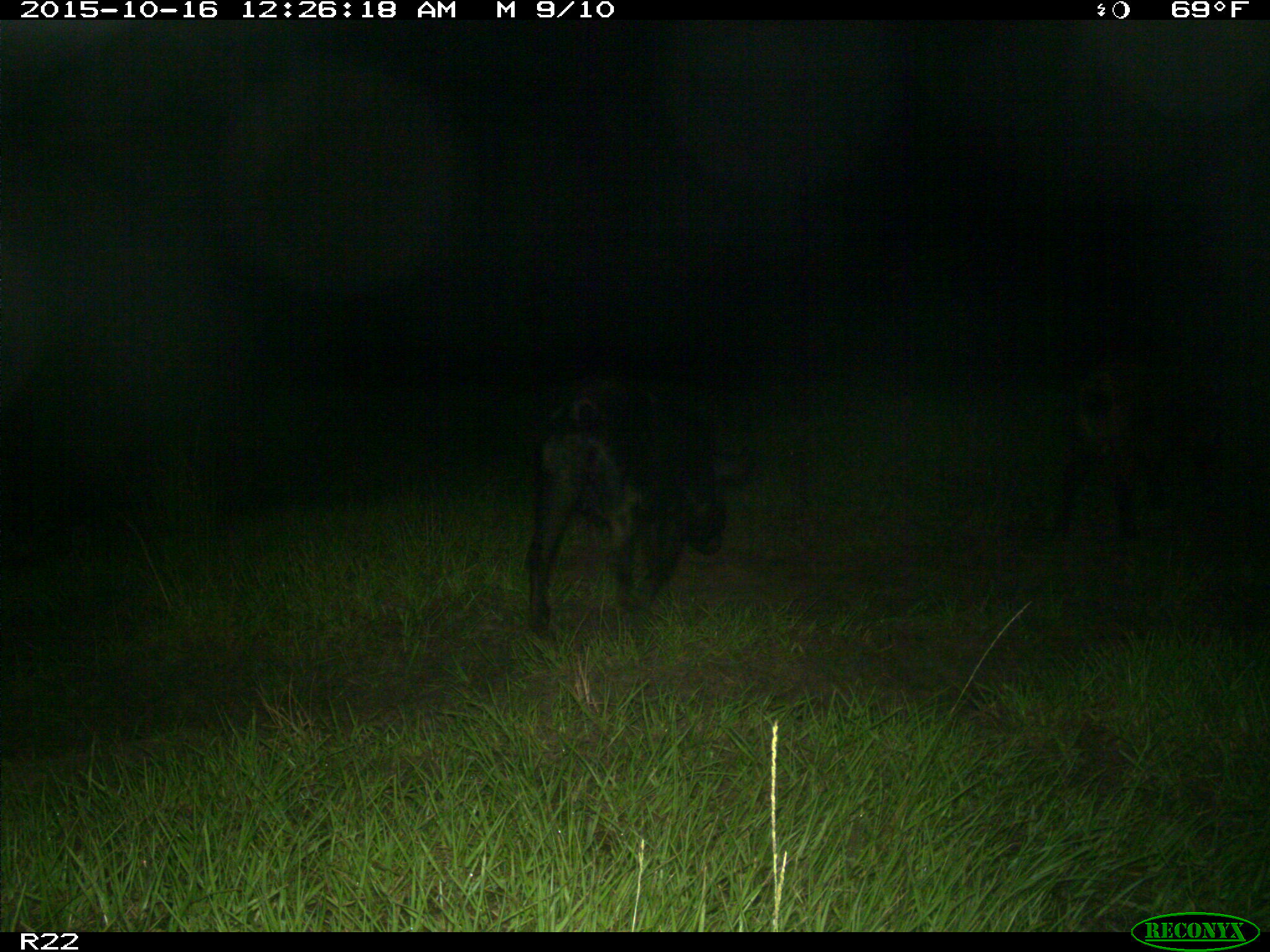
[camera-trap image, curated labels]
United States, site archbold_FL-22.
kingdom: Animalia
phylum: Chordata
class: Mammalia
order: Artiodactyla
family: Suidae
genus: Sus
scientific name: Sus scrofa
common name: wild boar